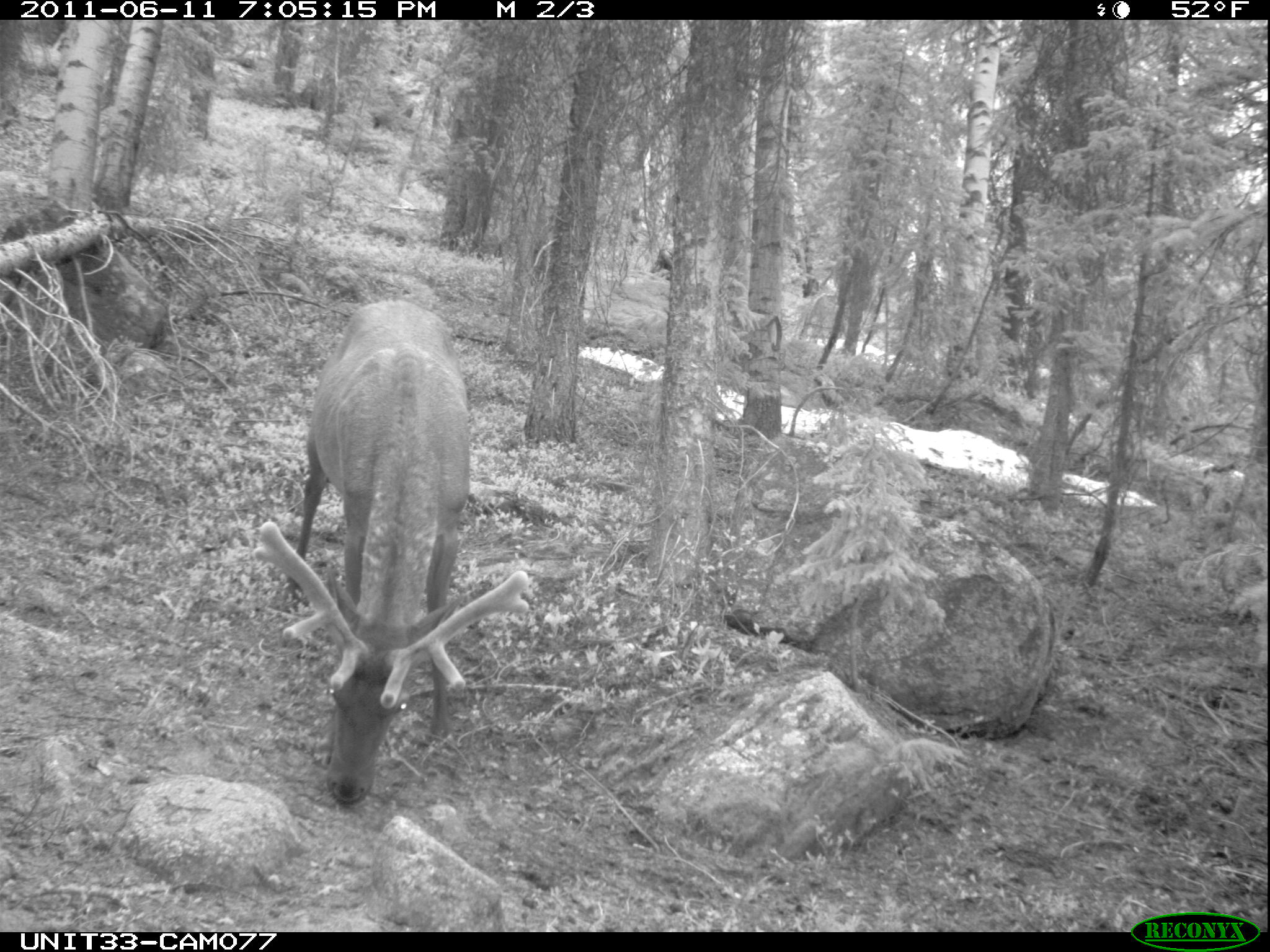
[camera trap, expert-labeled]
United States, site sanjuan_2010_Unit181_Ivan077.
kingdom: Animalia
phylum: Chordata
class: Mammalia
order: Artiodactyla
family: Cervidae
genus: Cervus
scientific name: Cervus elaphus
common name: red deer